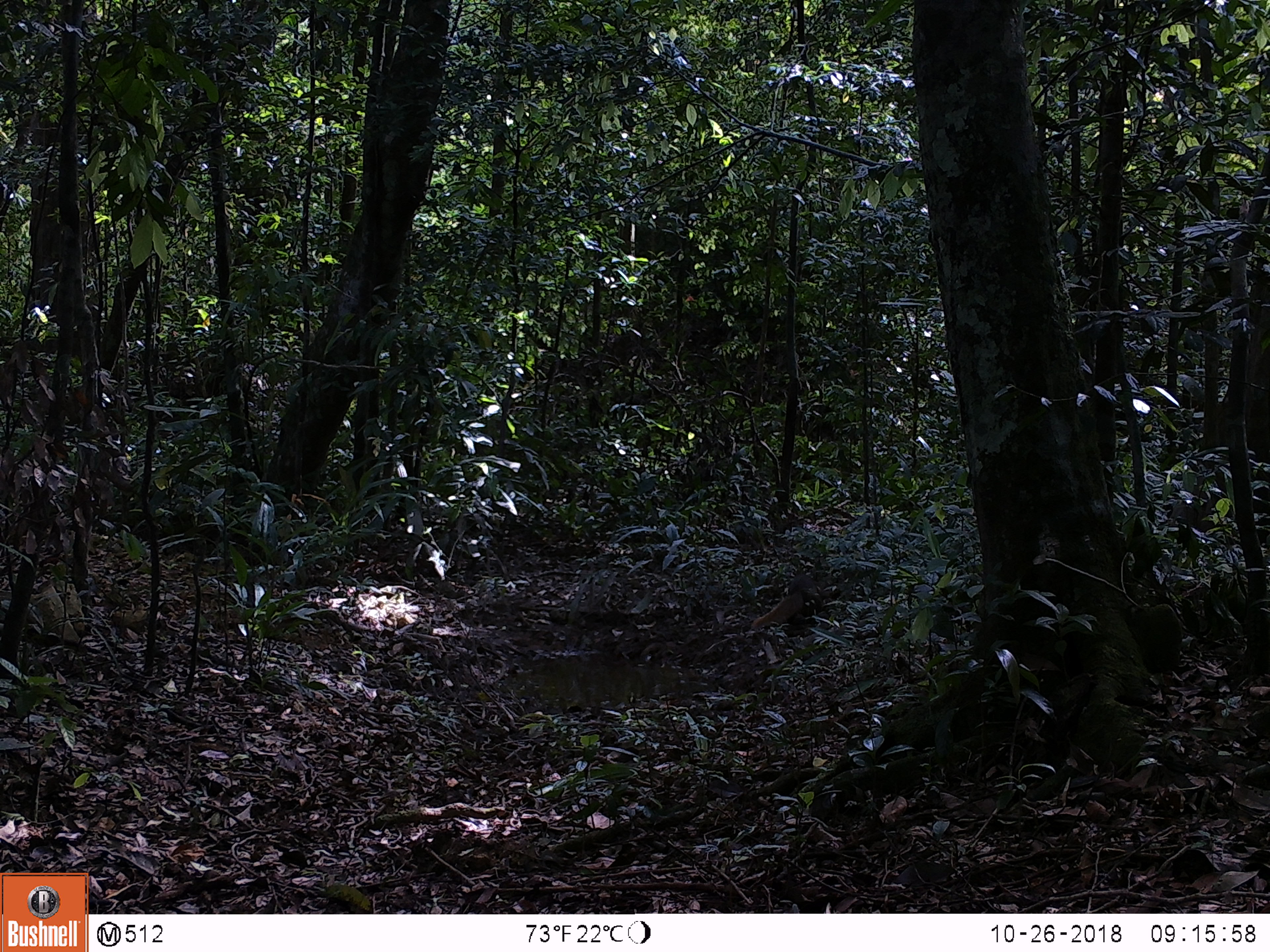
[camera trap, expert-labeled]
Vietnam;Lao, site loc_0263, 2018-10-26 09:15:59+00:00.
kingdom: Animalia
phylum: Chordata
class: Mammalia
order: Carnivora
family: Herpestidae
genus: Urva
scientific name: Urva urva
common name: crab-eating mongoose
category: crab eating mongoose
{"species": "crab eating mongoose (crab-eating mongoose) (Urva urva)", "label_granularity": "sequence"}